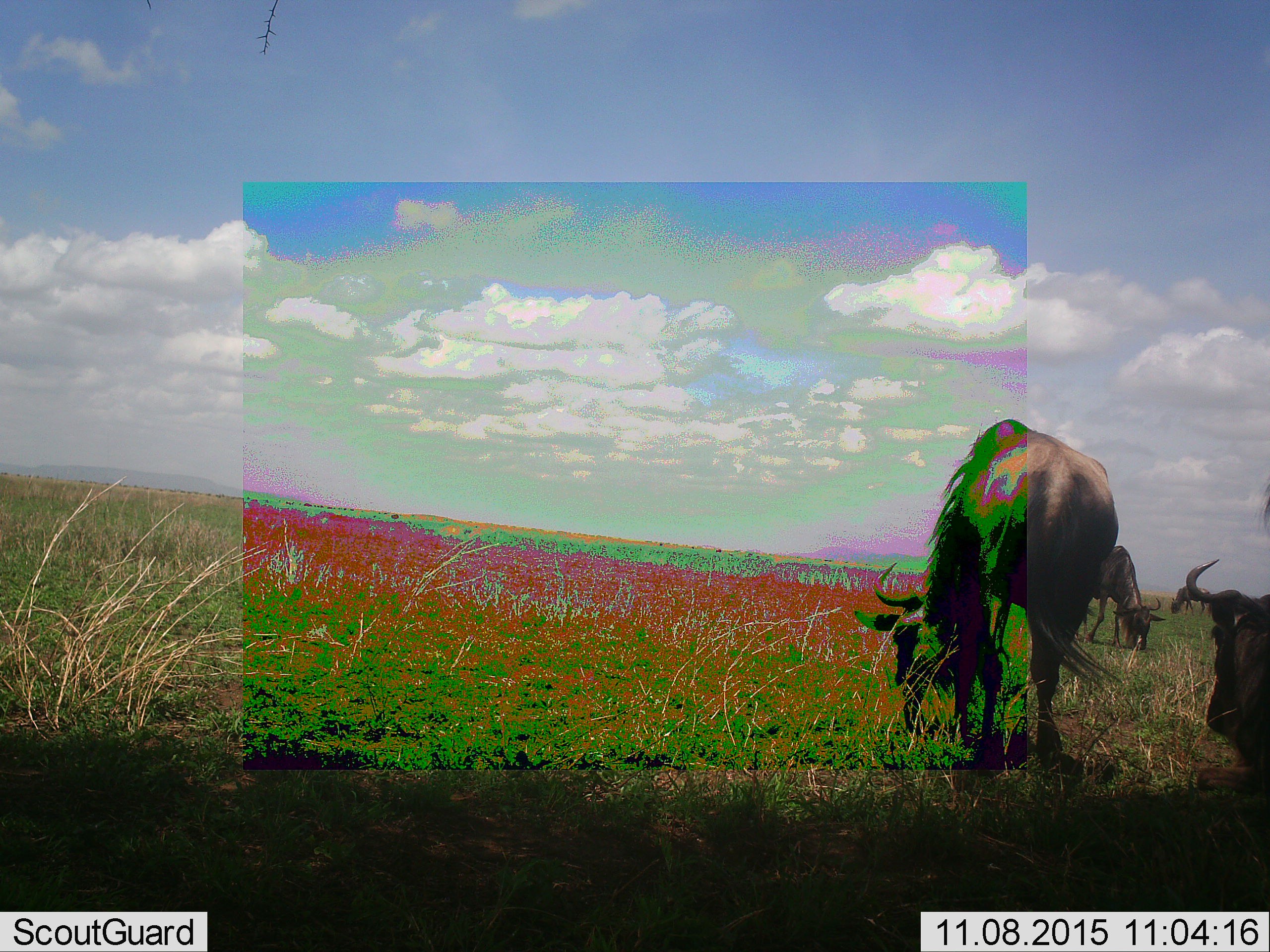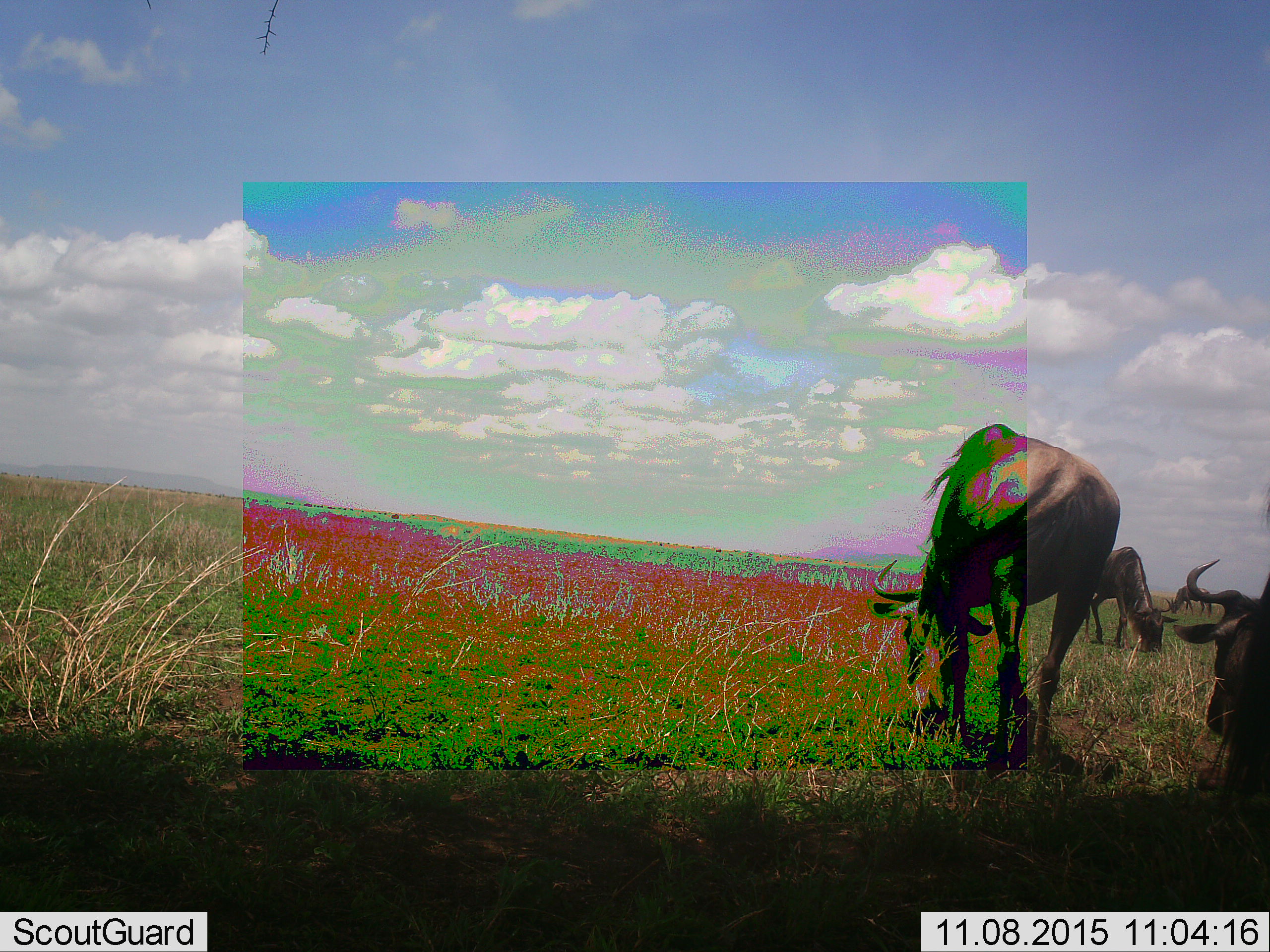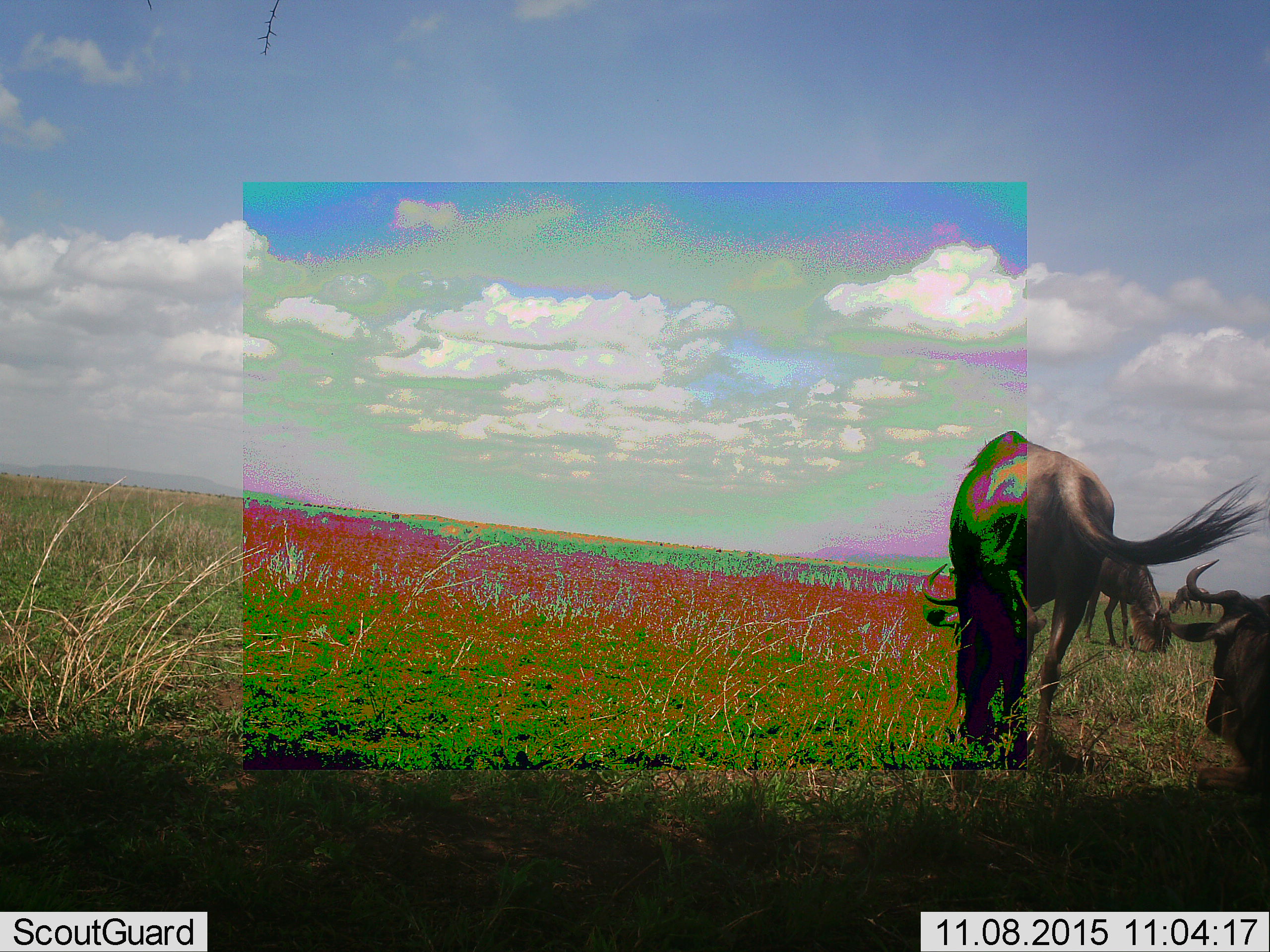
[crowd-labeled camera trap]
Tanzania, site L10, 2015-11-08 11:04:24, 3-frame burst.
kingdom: Animalia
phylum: Chordata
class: Mammalia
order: Artiodactyla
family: Bovidae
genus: Connochaetes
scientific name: Connochaetes taurinus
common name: blue wildebeest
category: wildebeest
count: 4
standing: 33%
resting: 67%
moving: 22%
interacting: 0%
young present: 0%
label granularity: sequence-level